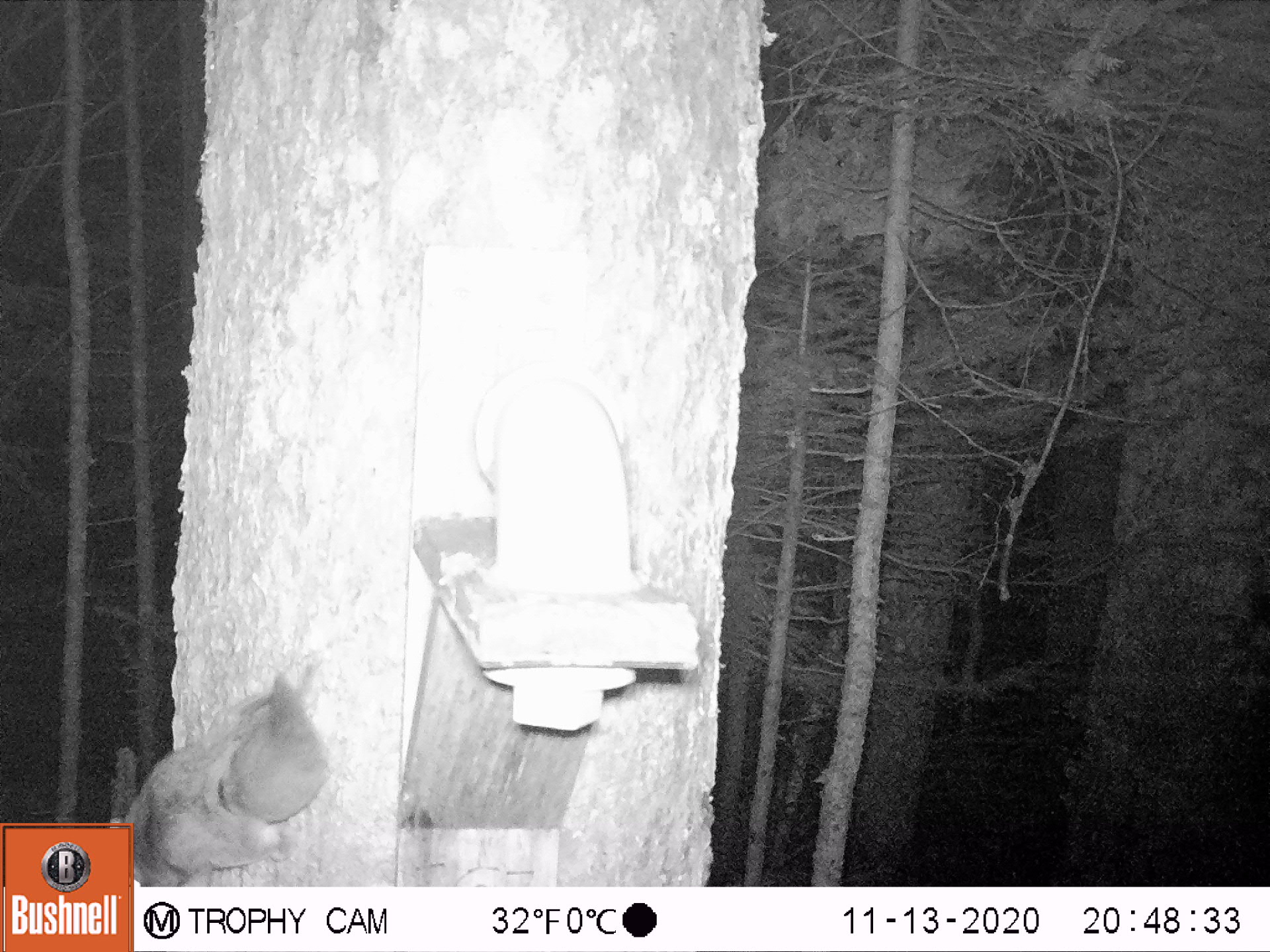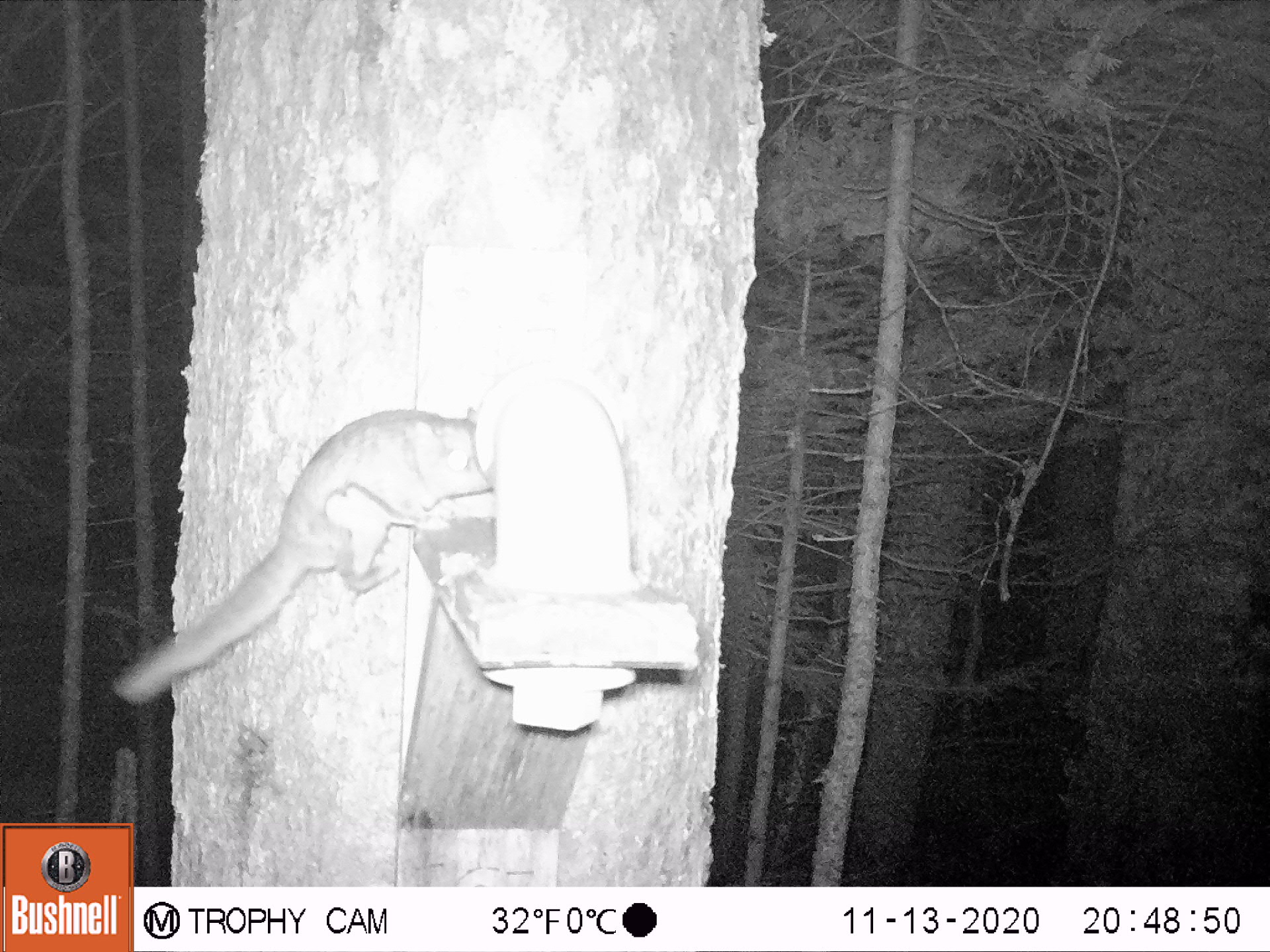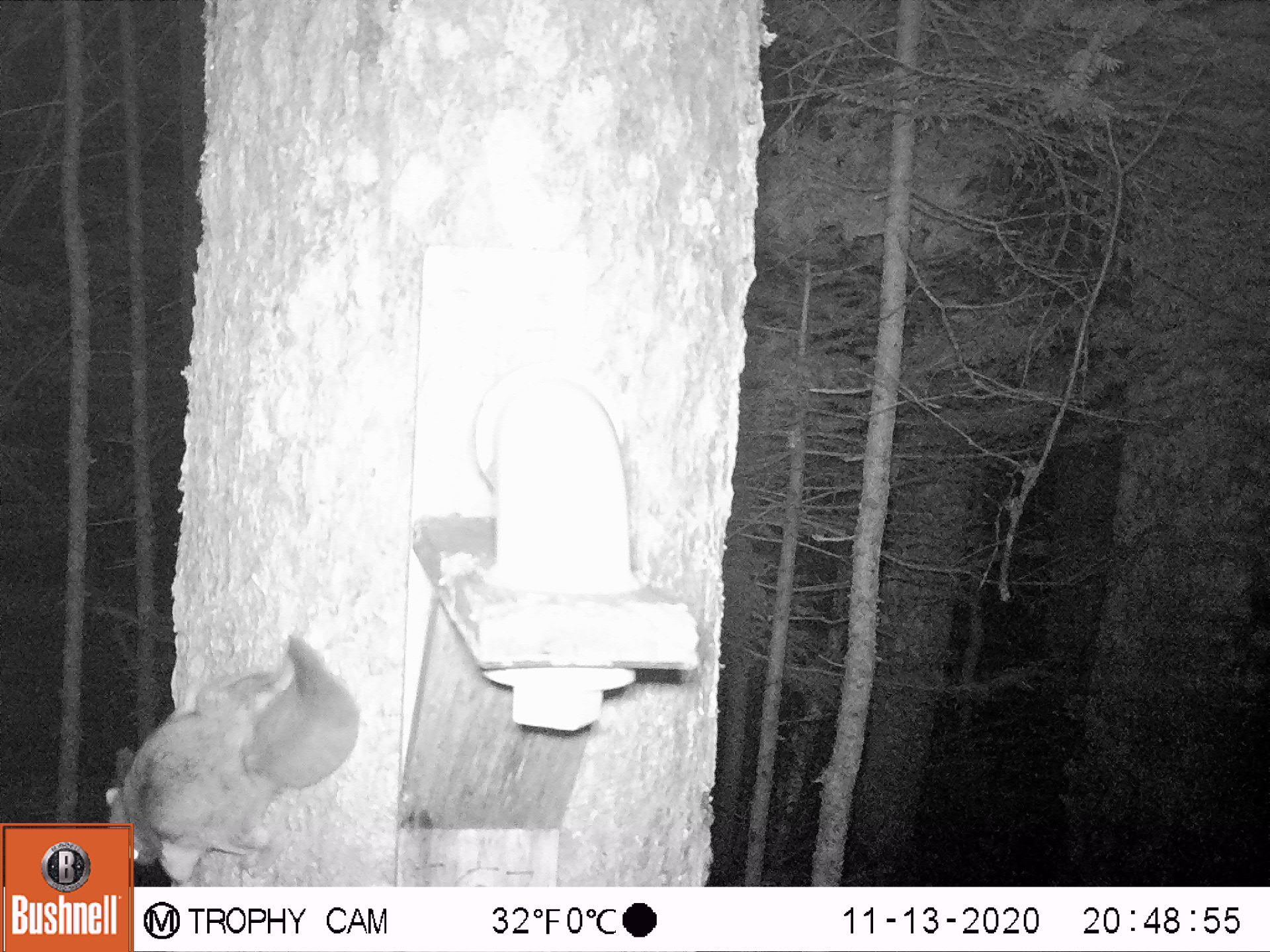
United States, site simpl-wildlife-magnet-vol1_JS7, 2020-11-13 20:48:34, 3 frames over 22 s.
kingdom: Animalia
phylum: Chordata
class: Mammalia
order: Rodentia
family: Sciuridae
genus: Glaucomys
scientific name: Glaucomys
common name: flying squirrel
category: flying squirrel sp.